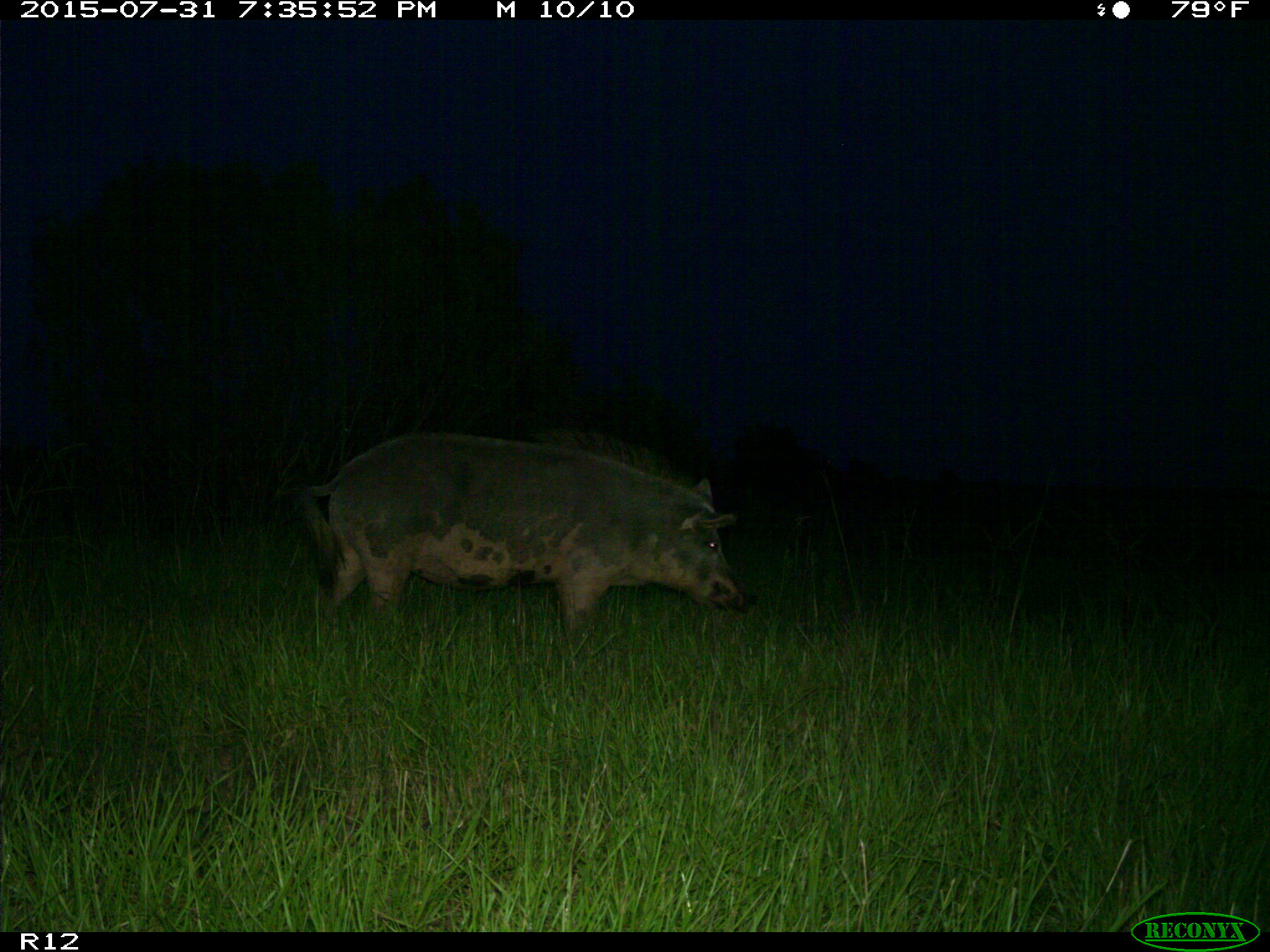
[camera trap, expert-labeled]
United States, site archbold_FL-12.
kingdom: Animalia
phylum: Chordata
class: Mammalia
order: Artiodactyla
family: Suidae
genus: Sus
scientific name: Sus scrofa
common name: wild boar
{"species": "Sus scrofa (wild boar)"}